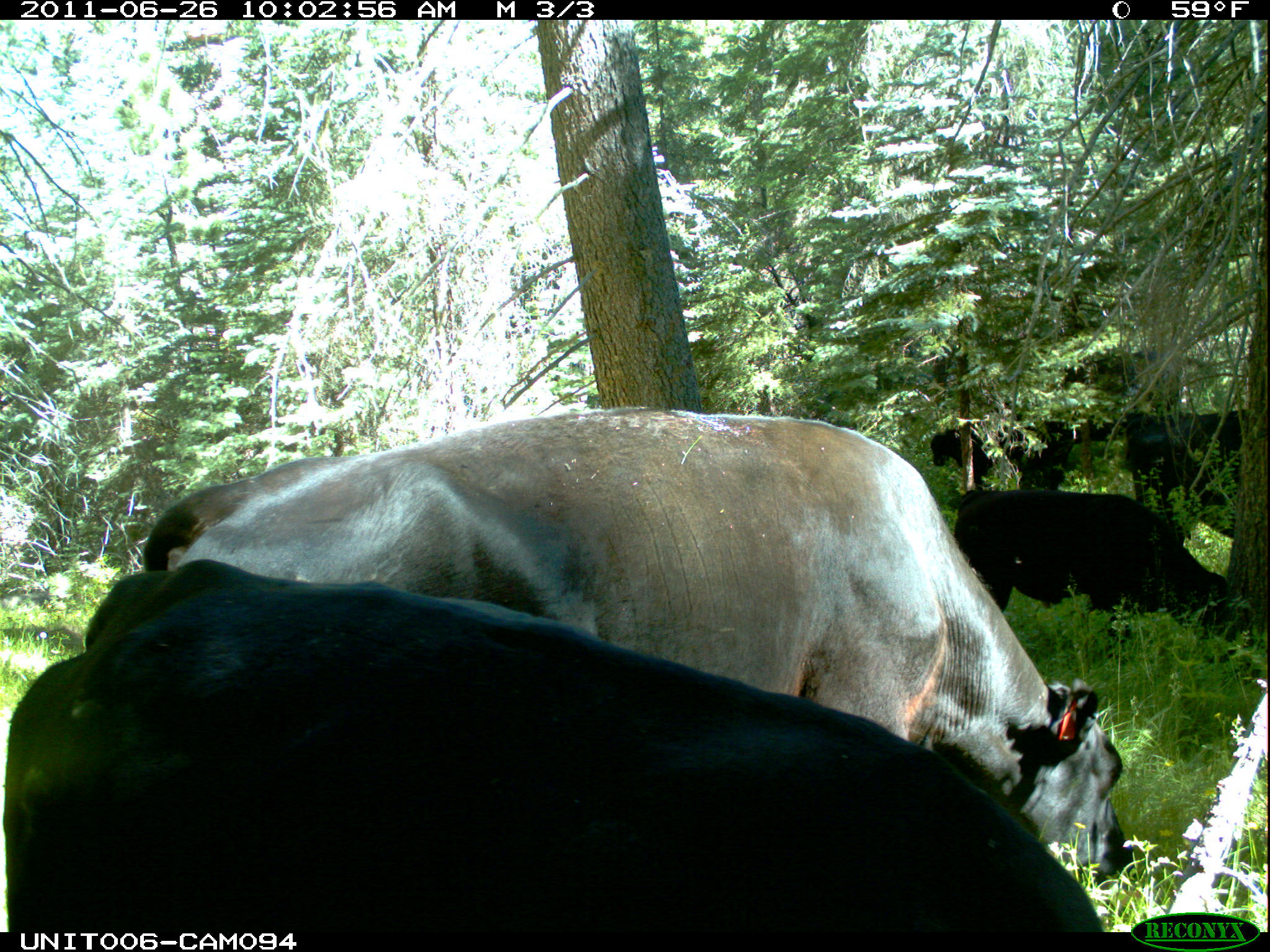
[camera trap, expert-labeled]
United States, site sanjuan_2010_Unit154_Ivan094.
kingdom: Animalia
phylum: Chordata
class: Mammalia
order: Artiodactyla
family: Bovidae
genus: Bos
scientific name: Bos taurus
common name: domestic cow